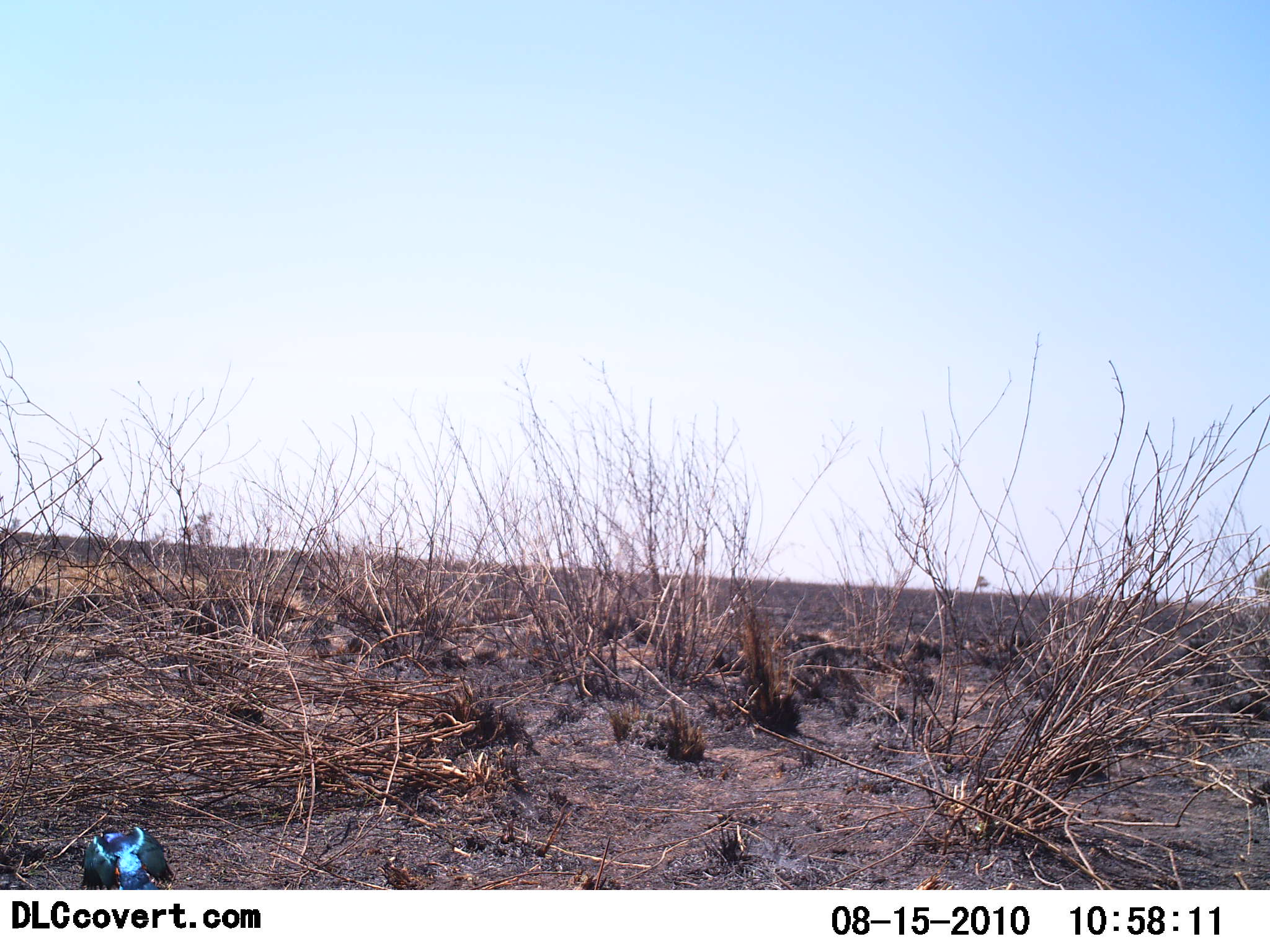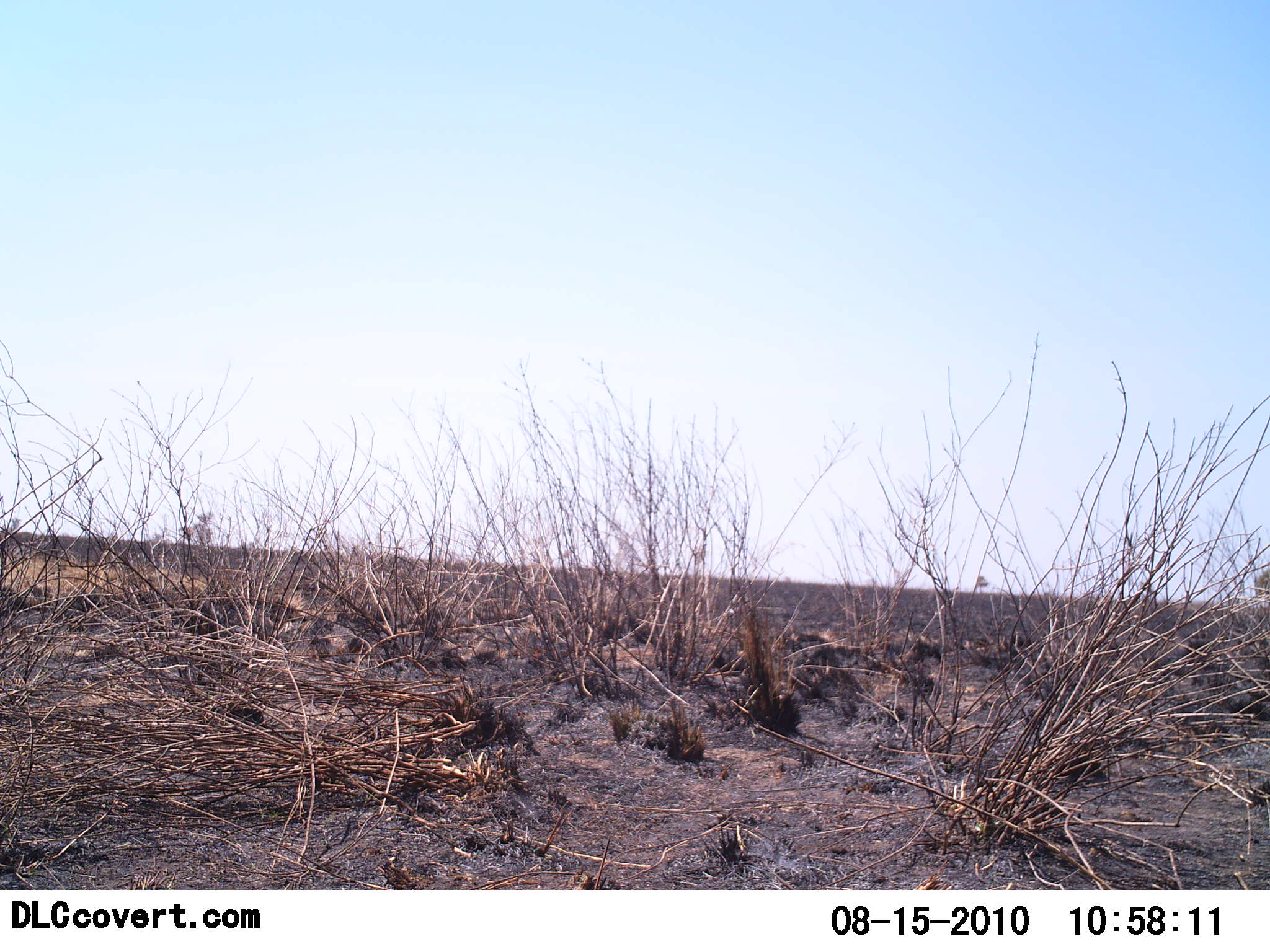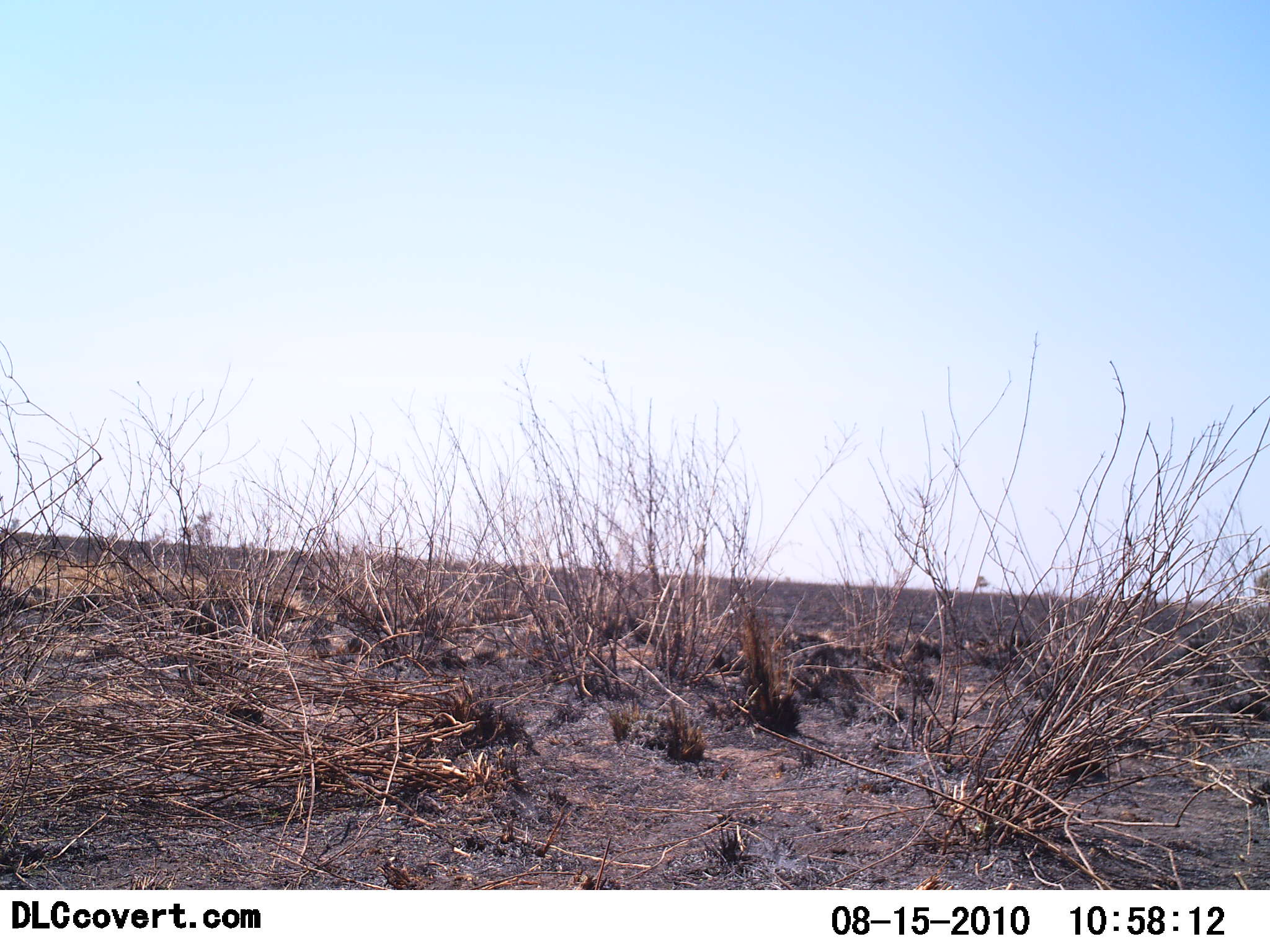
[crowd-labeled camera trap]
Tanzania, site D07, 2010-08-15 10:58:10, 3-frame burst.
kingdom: Animalia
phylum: Chordata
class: Aves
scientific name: Aves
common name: bird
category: otherbird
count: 1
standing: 0%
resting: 11%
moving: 89%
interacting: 0%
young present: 0%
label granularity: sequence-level